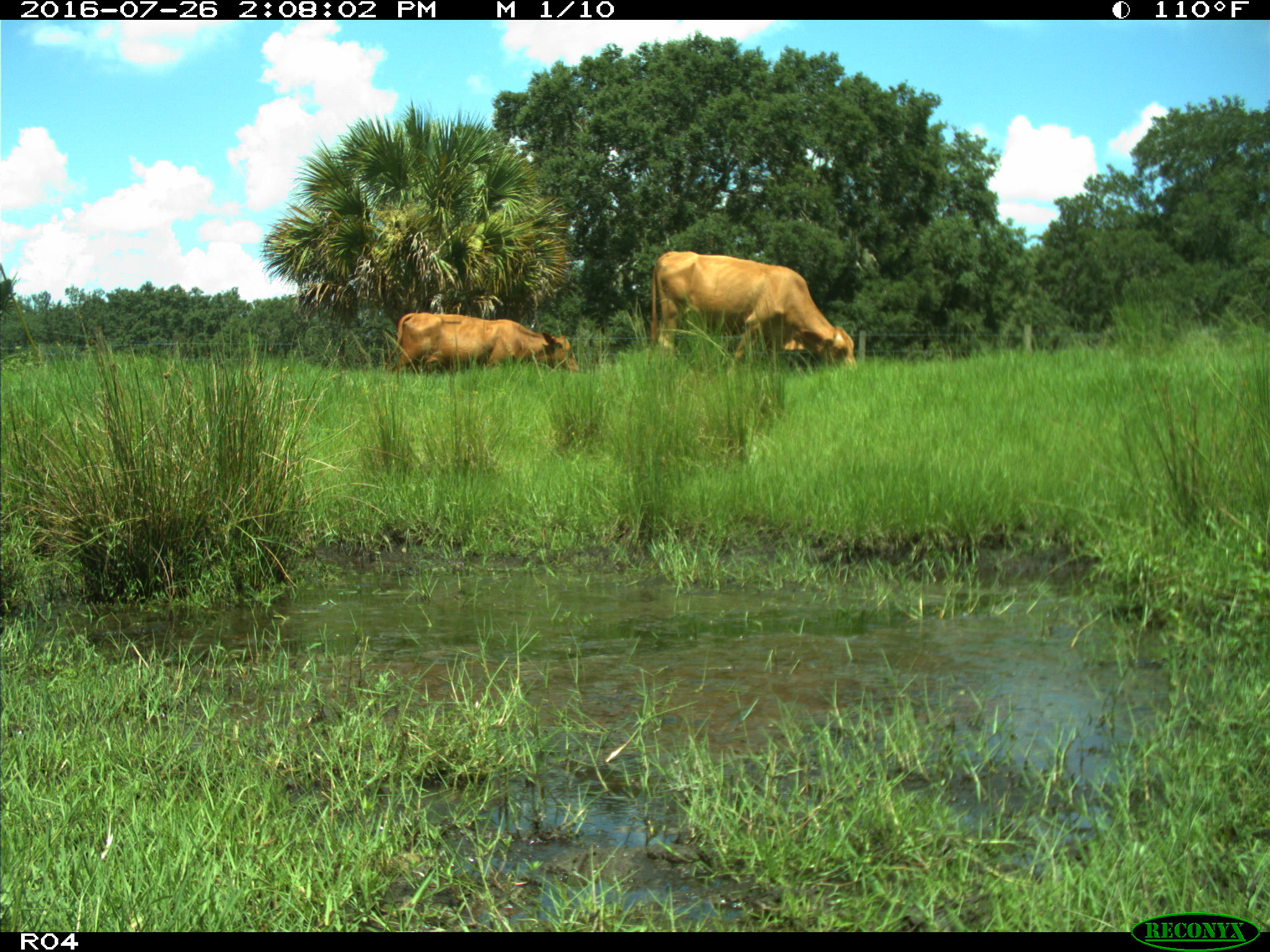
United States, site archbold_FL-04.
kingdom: Animalia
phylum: Chordata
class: Mammalia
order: Artiodactyla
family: Bovidae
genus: Bos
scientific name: Bos taurus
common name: domestic cow